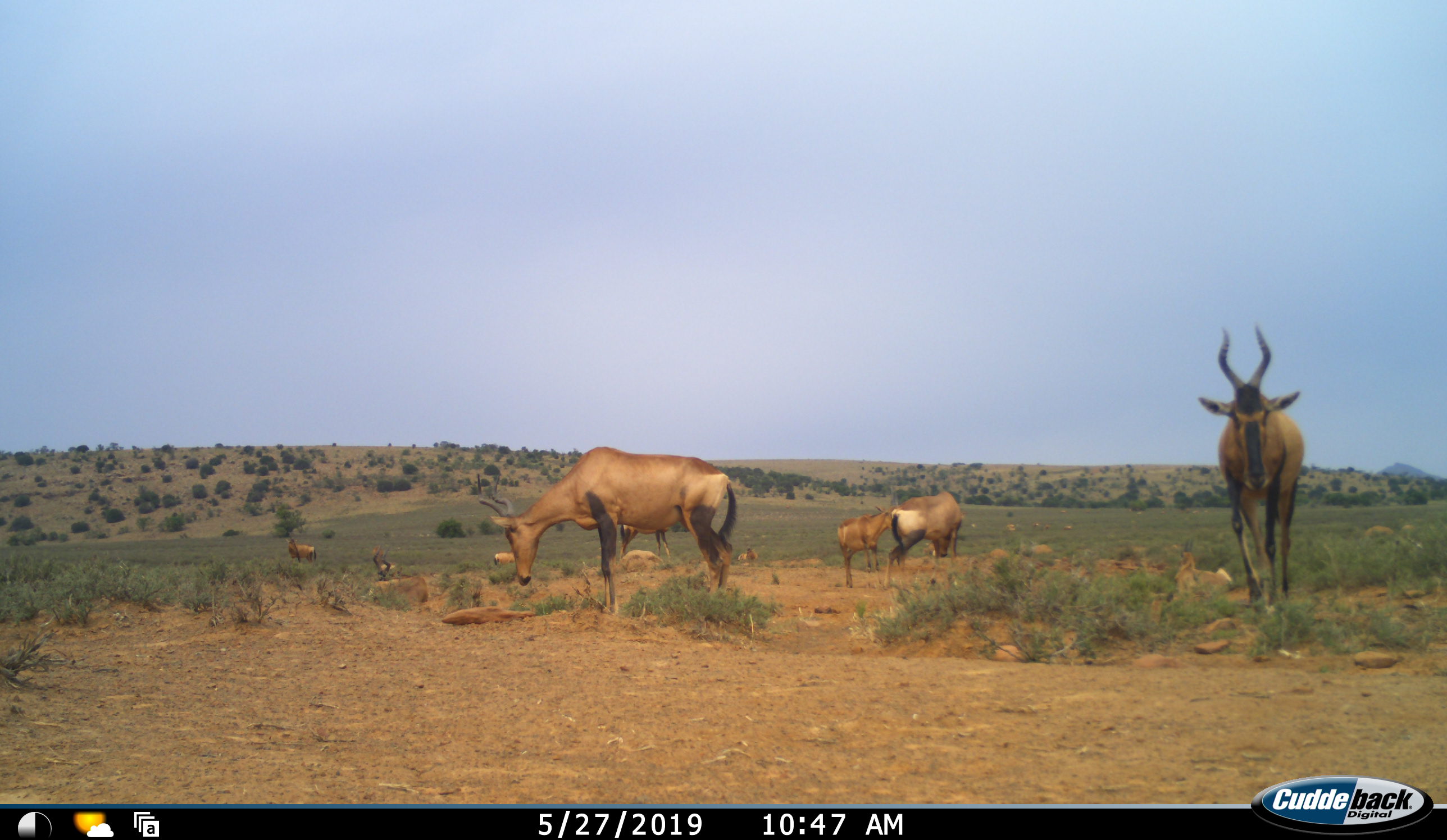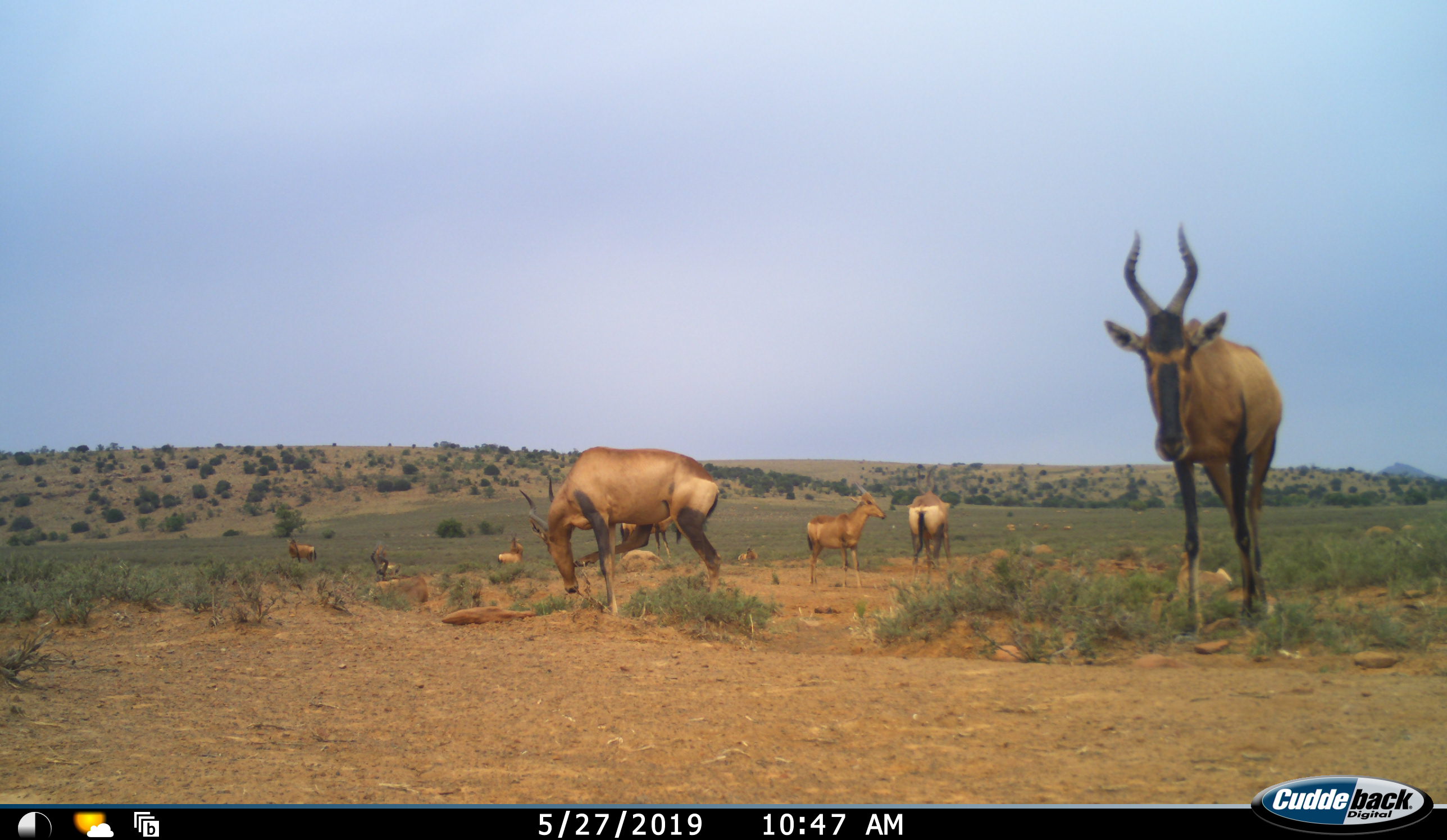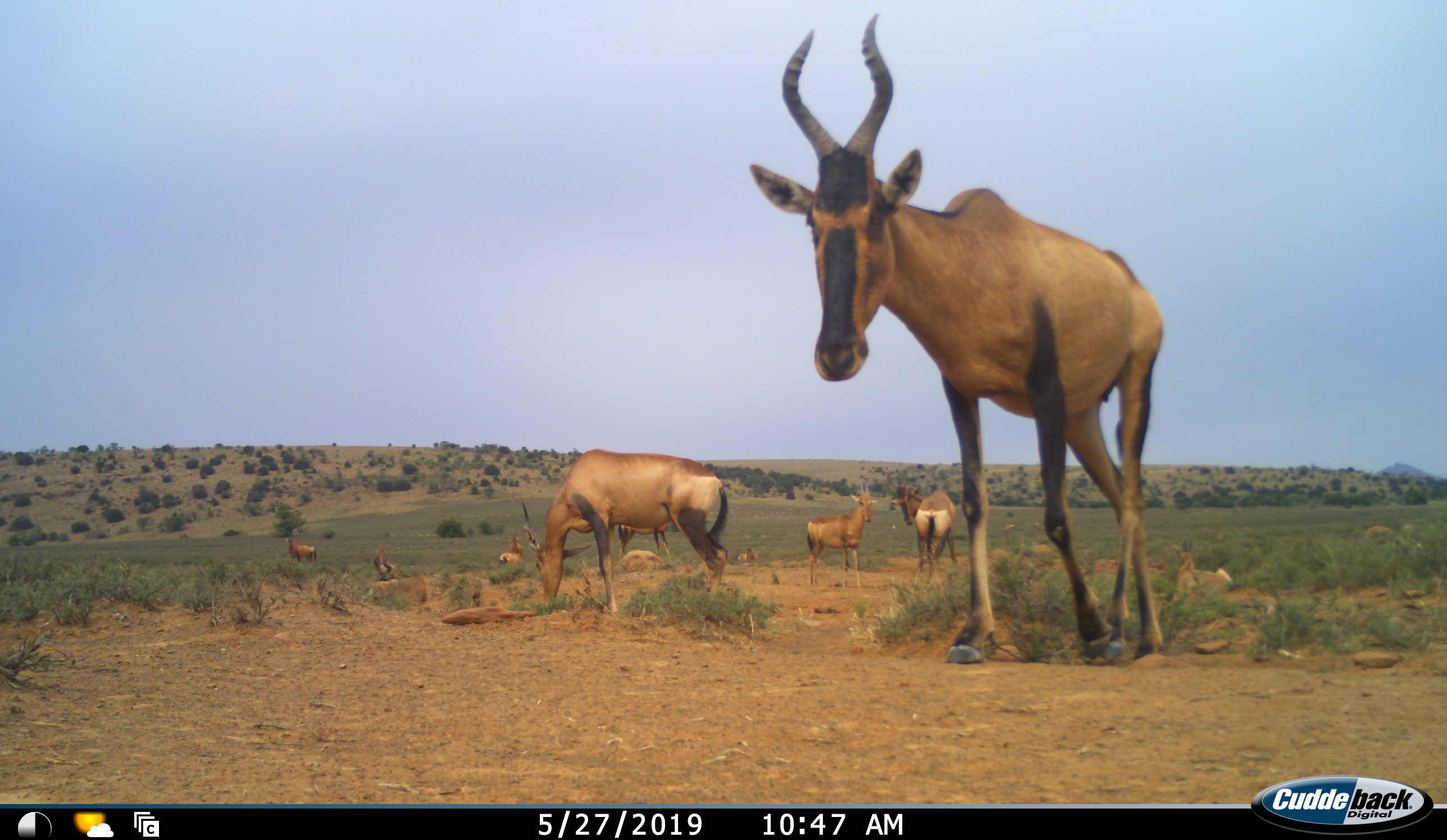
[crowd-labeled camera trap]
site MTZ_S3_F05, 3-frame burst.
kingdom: Animalia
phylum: Chordata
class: Mammalia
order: Artiodactyla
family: Bovidae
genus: Alcelaphus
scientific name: Alcelaphus buselaphus caama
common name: red hartebeest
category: hartebeestred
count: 10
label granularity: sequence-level